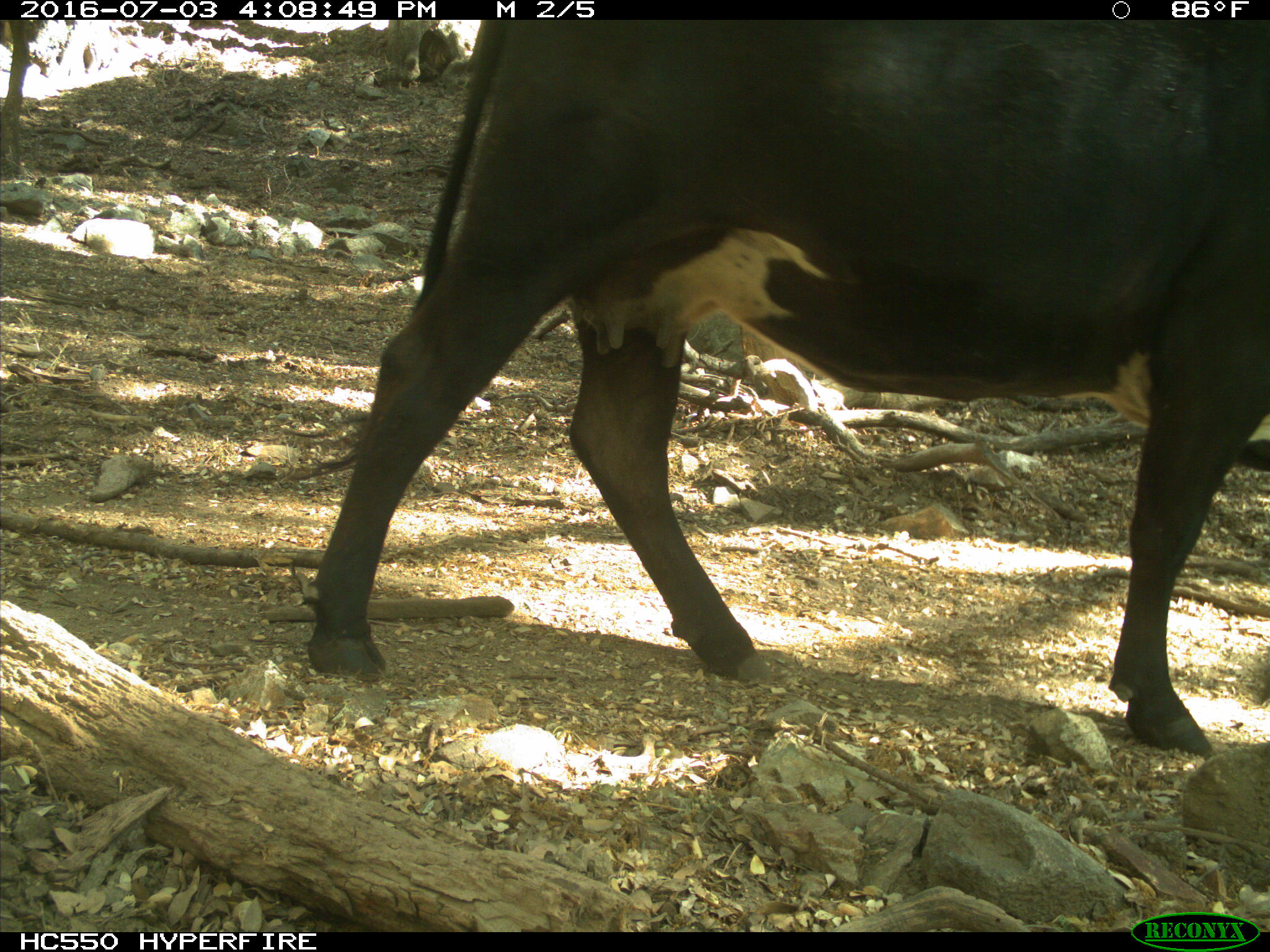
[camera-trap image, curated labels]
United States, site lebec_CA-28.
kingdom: Animalia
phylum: Chordata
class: Mammalia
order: Artiodactyla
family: Bovidae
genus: Bos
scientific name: Bos taurus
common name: domestic cow